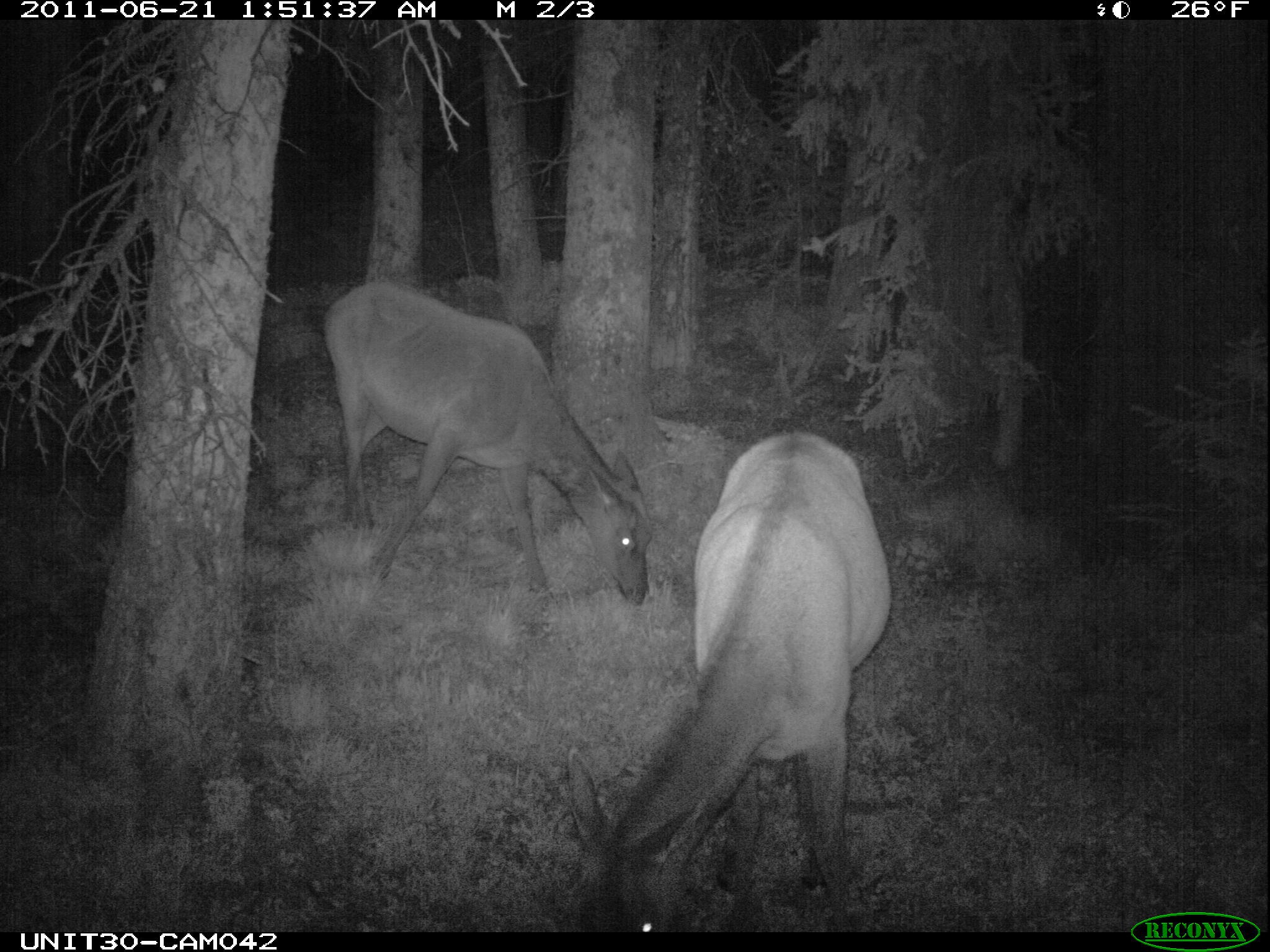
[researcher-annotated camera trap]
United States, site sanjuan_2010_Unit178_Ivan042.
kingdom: Animalia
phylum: Chordata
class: Mammalia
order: Artiodactyla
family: Cervidae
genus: Cervus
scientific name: Cervus elaphus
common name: red deer